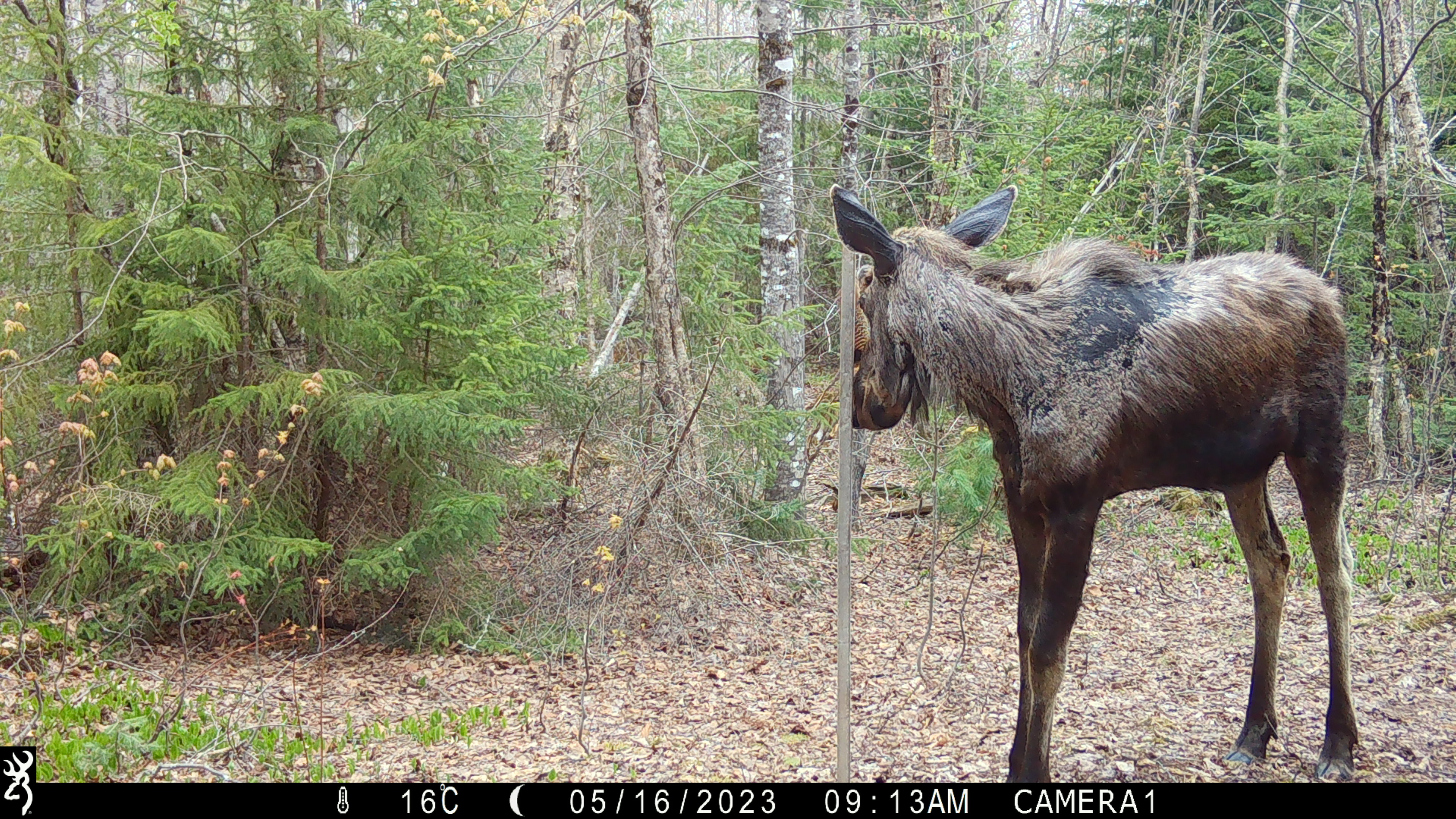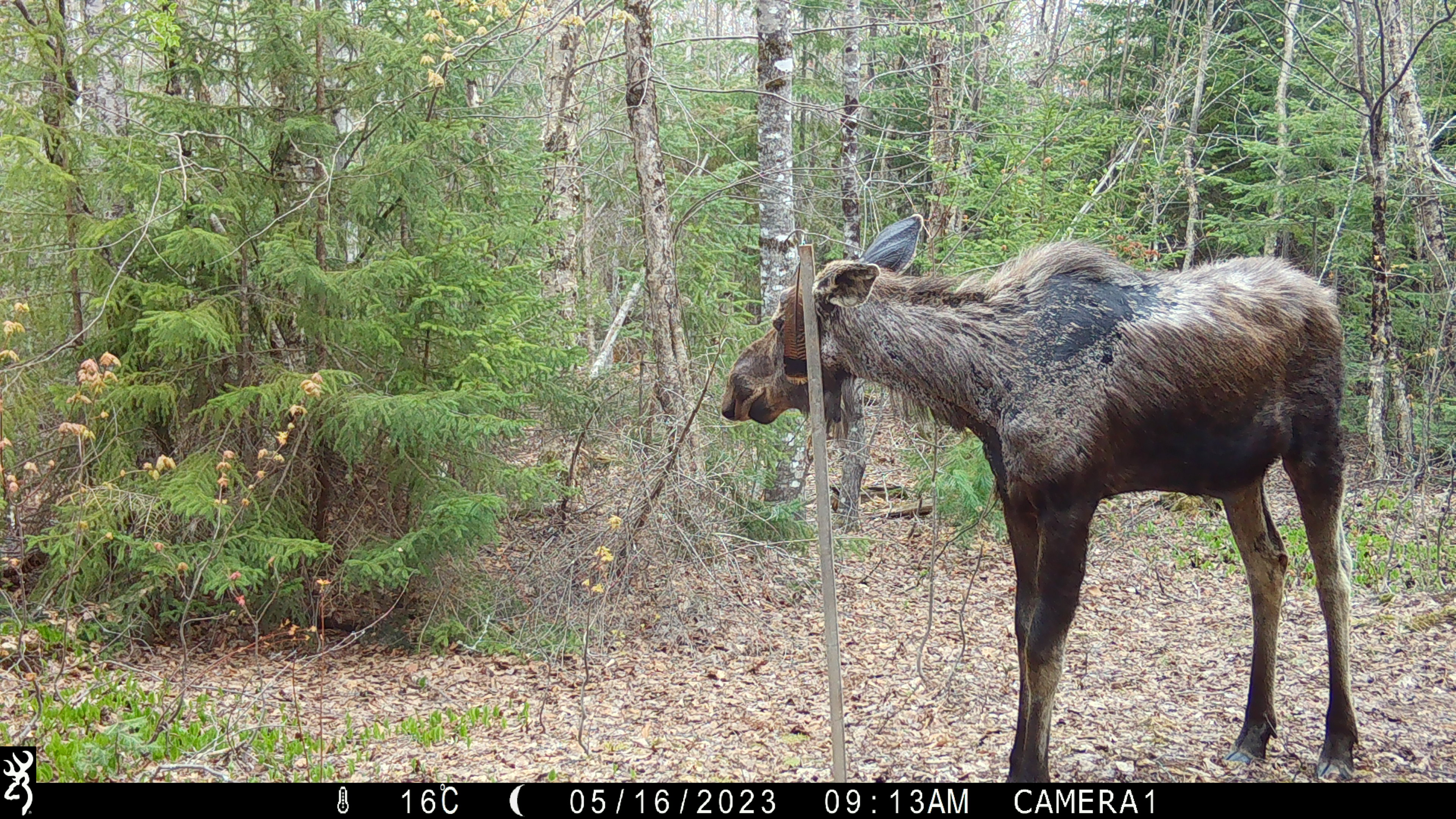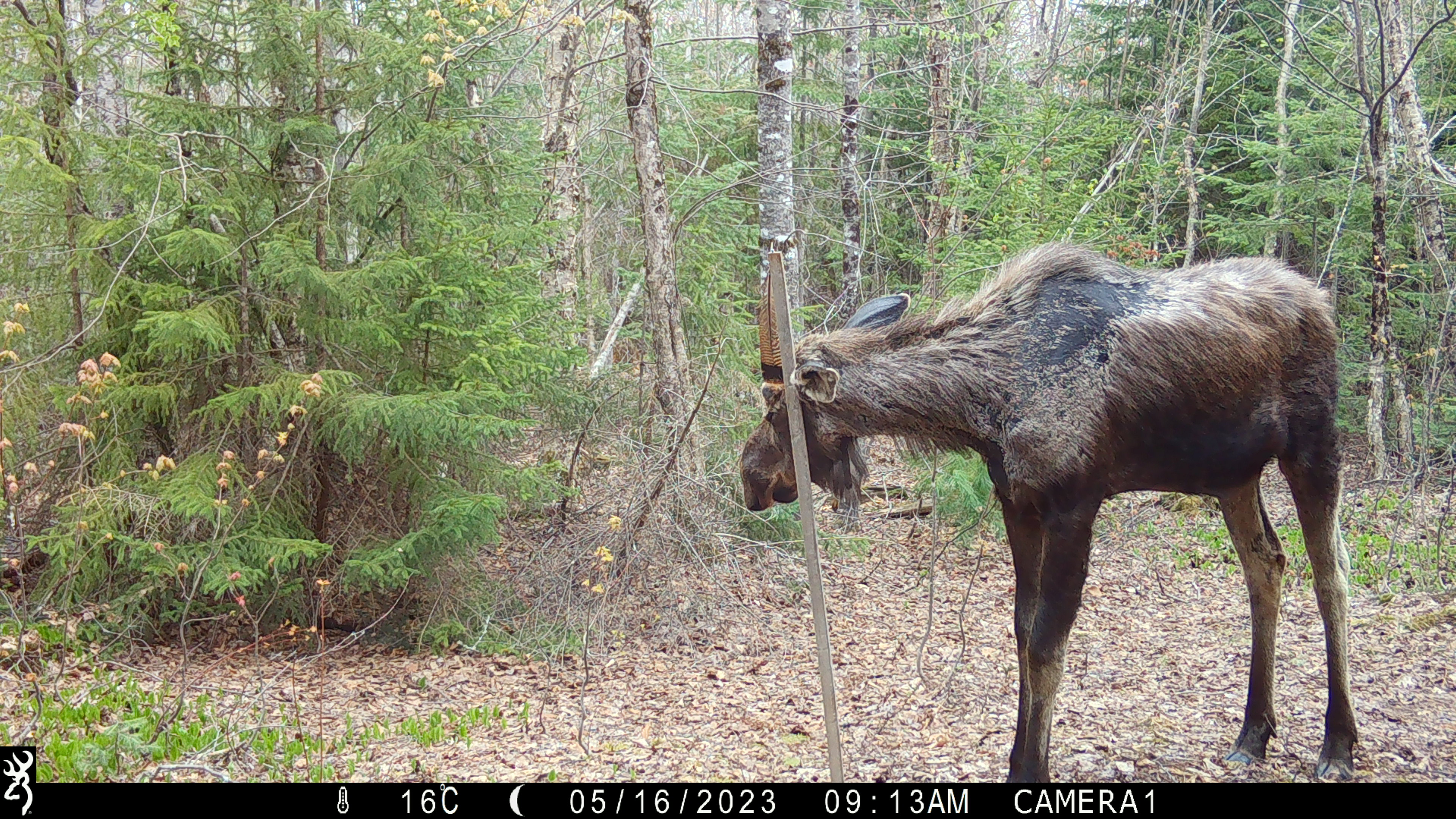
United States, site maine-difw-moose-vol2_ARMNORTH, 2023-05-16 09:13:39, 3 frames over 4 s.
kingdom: Animalia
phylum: Chordata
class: Mammalia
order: Artiodactyla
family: Cervidae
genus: Alces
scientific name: Alces alces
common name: moose